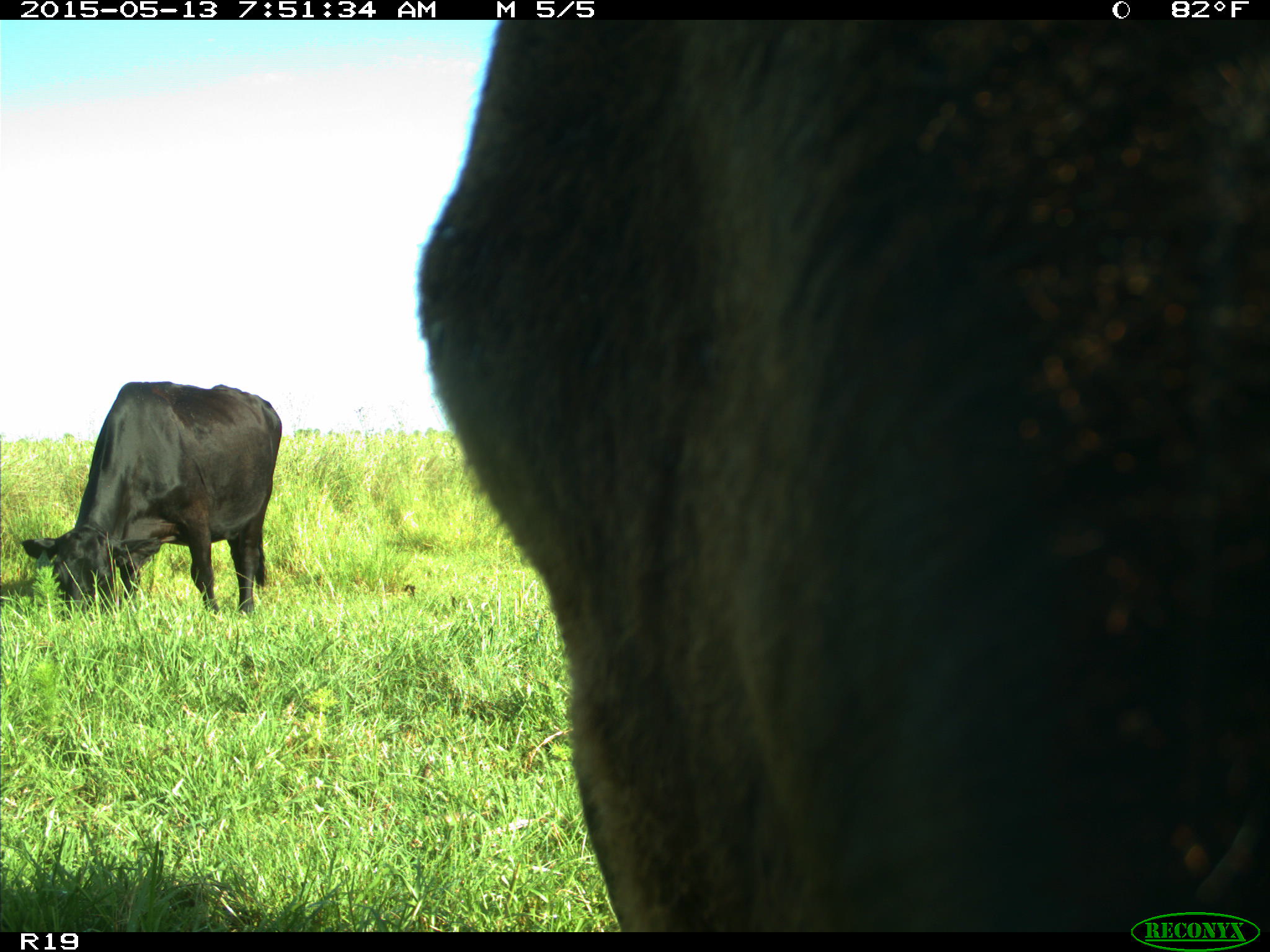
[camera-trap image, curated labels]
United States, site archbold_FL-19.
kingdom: Animalia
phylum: Chordata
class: Mammalia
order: Artiodactyla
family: Bovidae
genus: Bos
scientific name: Bos taurus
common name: domestic cow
Bos taurus (domestic cow).